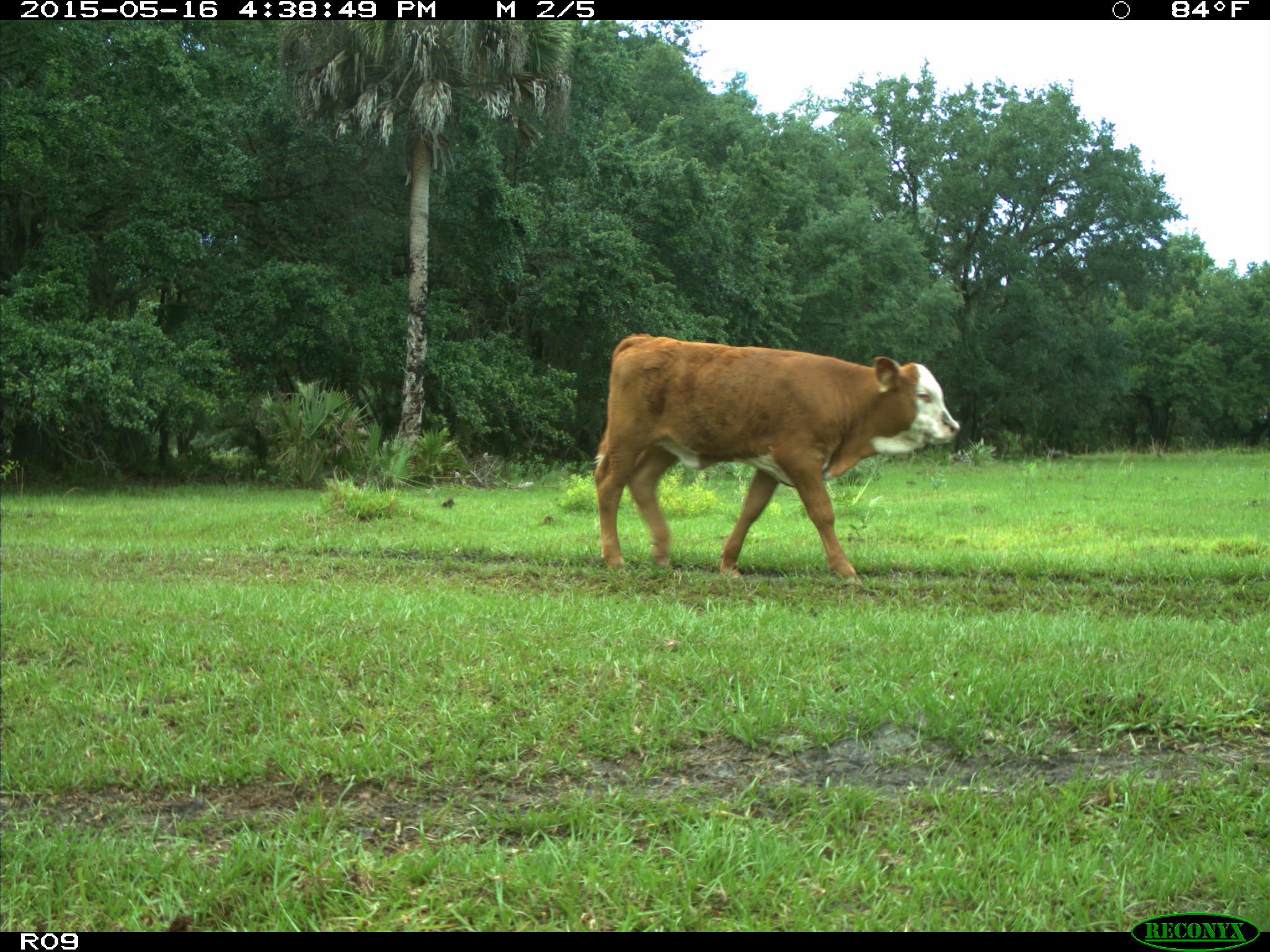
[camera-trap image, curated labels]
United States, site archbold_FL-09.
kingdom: Animalia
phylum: Chordata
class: Mammalia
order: Artiodactyla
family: Bovidae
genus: Bos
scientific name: Bos taurus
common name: domestic cow